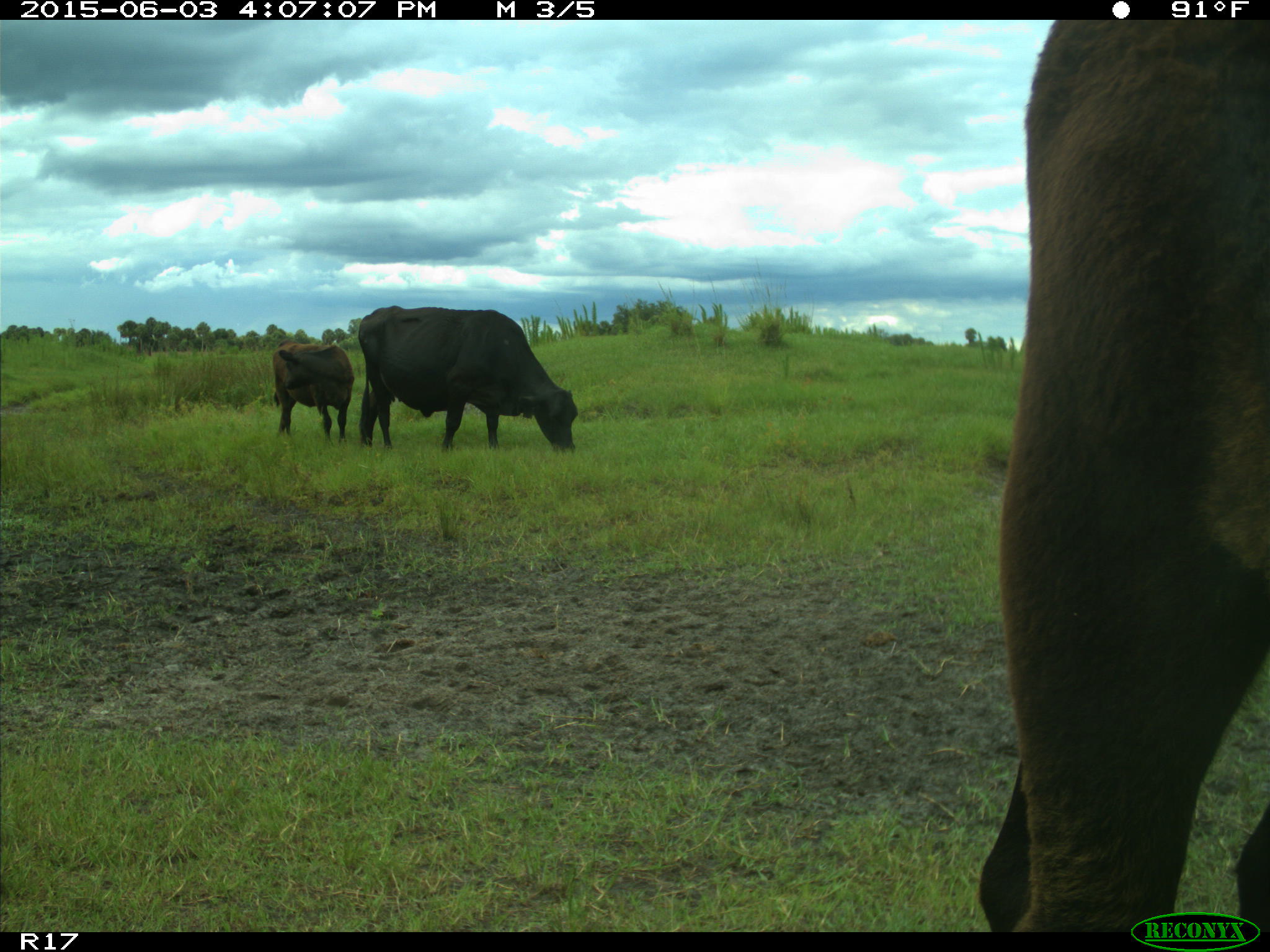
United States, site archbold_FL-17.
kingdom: Animalia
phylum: Chordata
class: Mammalia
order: Artiodactyla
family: Bovidae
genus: Bos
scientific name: Bos taurus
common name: domestic cow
Bos taurus (domestic cow).